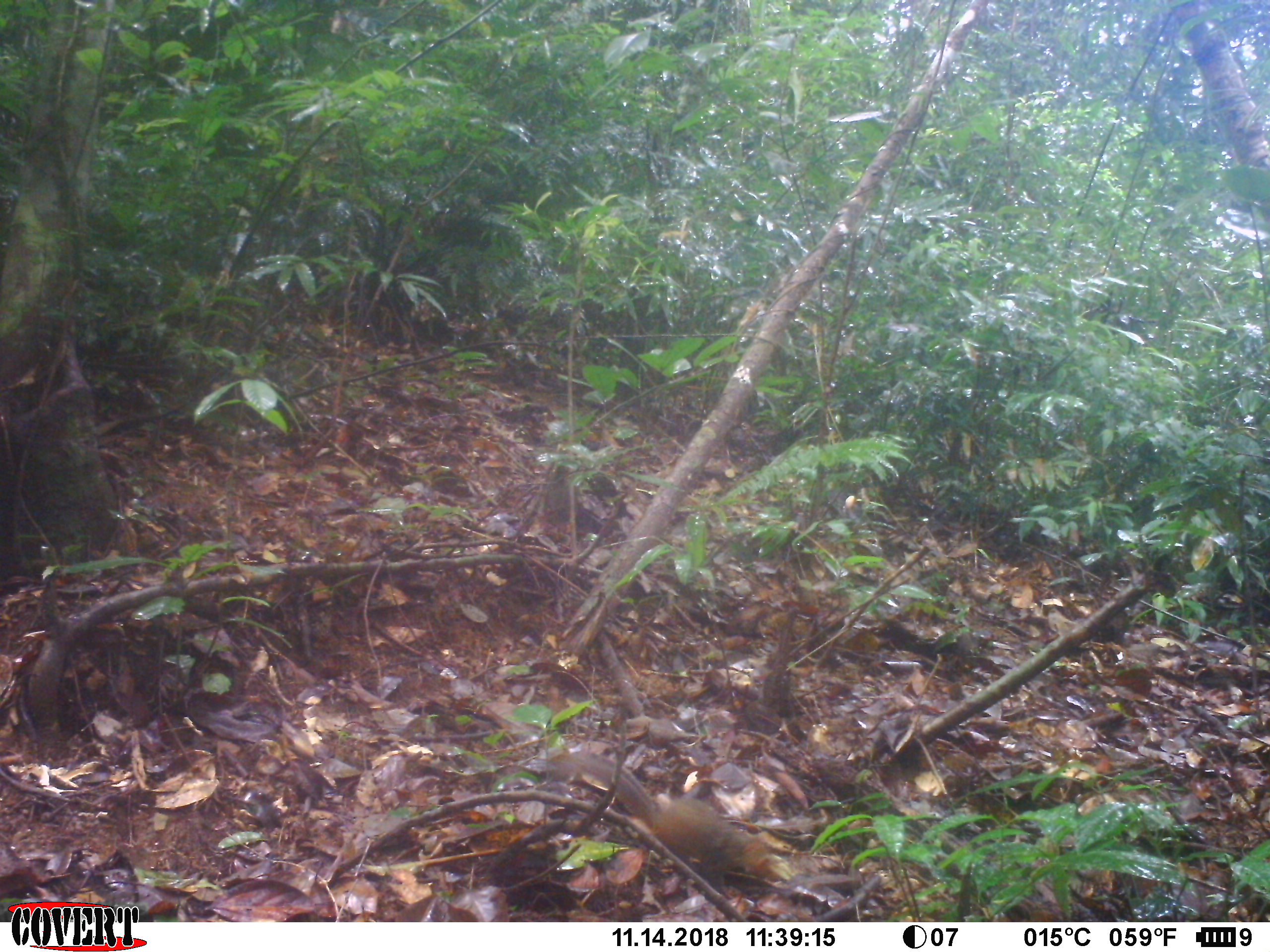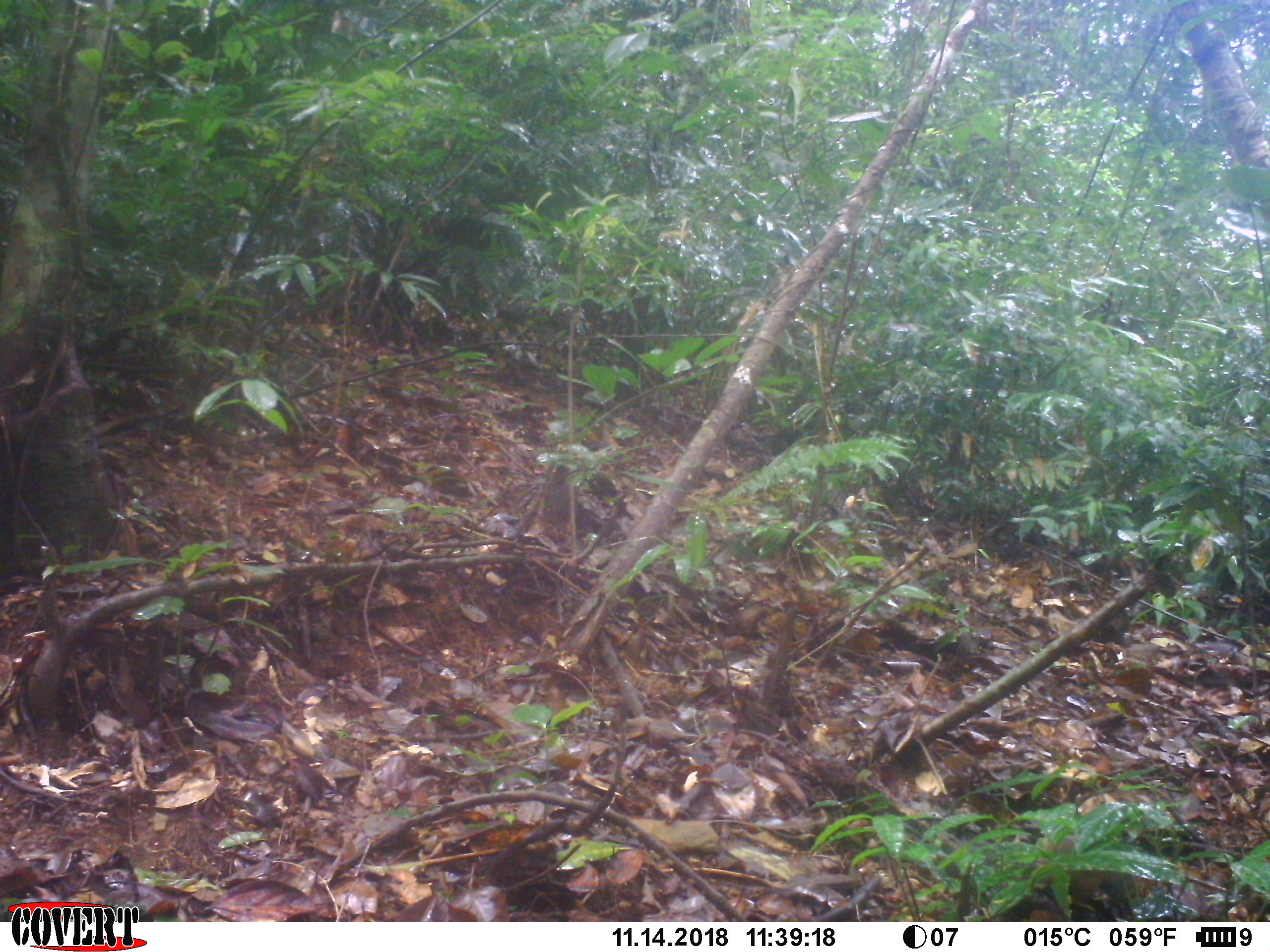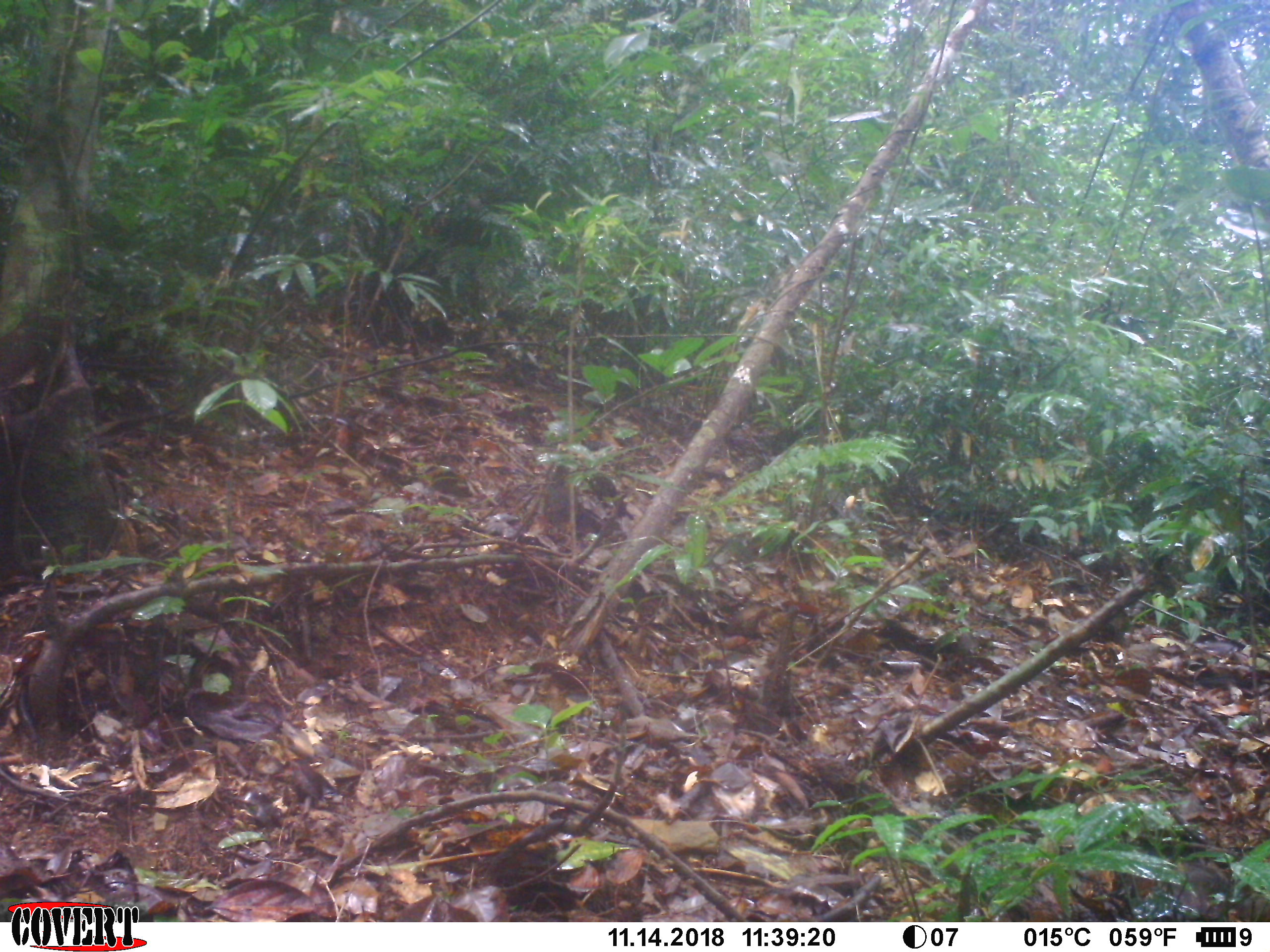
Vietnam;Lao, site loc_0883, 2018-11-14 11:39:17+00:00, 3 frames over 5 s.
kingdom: Animalia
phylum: Chordata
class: Mammalia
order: Rodentia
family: Sciuridae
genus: Dremomys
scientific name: Dremomys rufigenis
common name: red-cheeked squirrel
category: red cheeked squirrel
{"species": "red cheeked squirrel (red-cheeked squirrel) (Dremomys rufigenis)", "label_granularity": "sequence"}